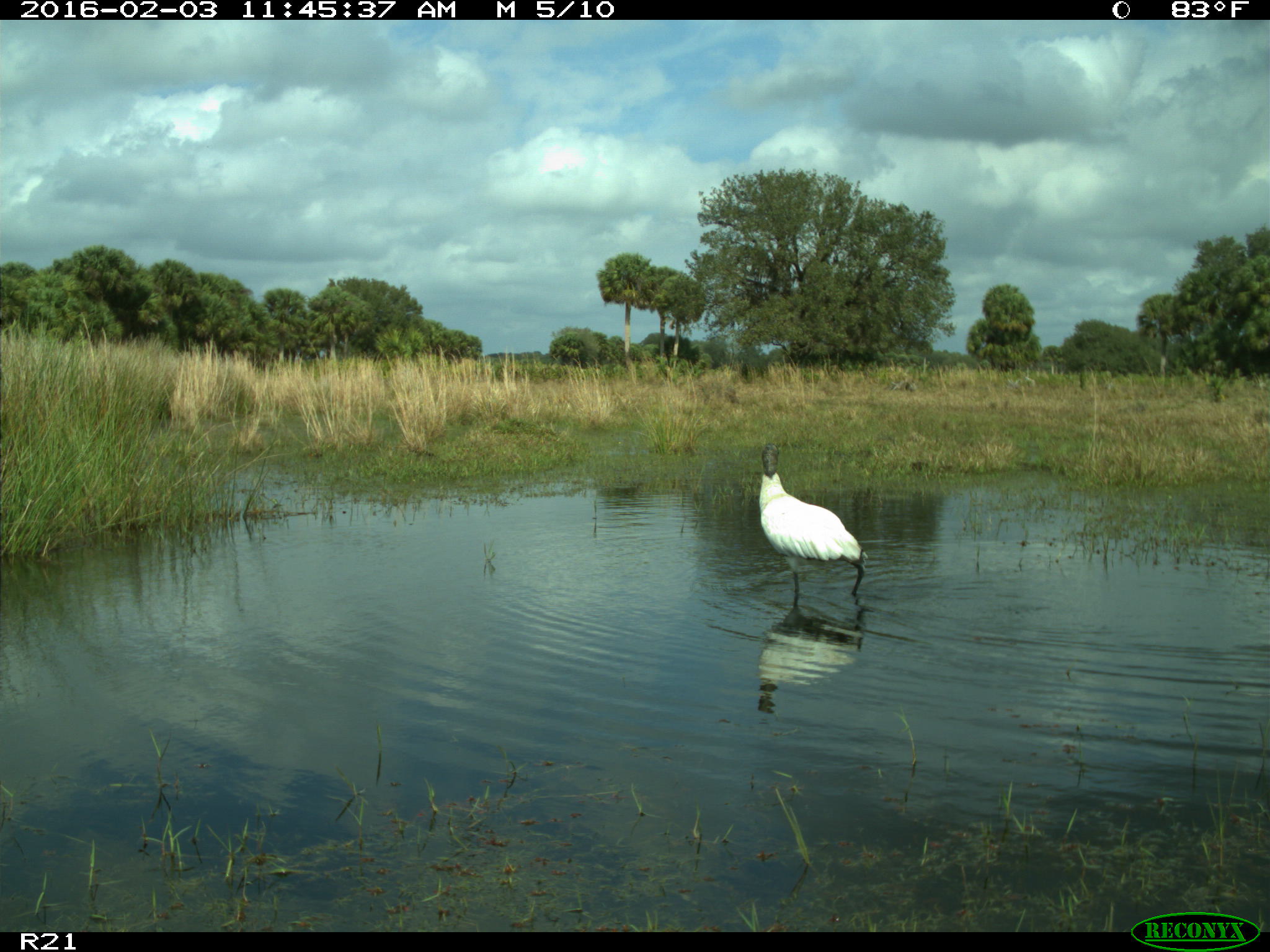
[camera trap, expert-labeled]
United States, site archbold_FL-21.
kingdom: Animalia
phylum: Chordata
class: Aves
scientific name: Aves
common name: birds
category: unidentified bird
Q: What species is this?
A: Unidentified bird (birds) (Aves).